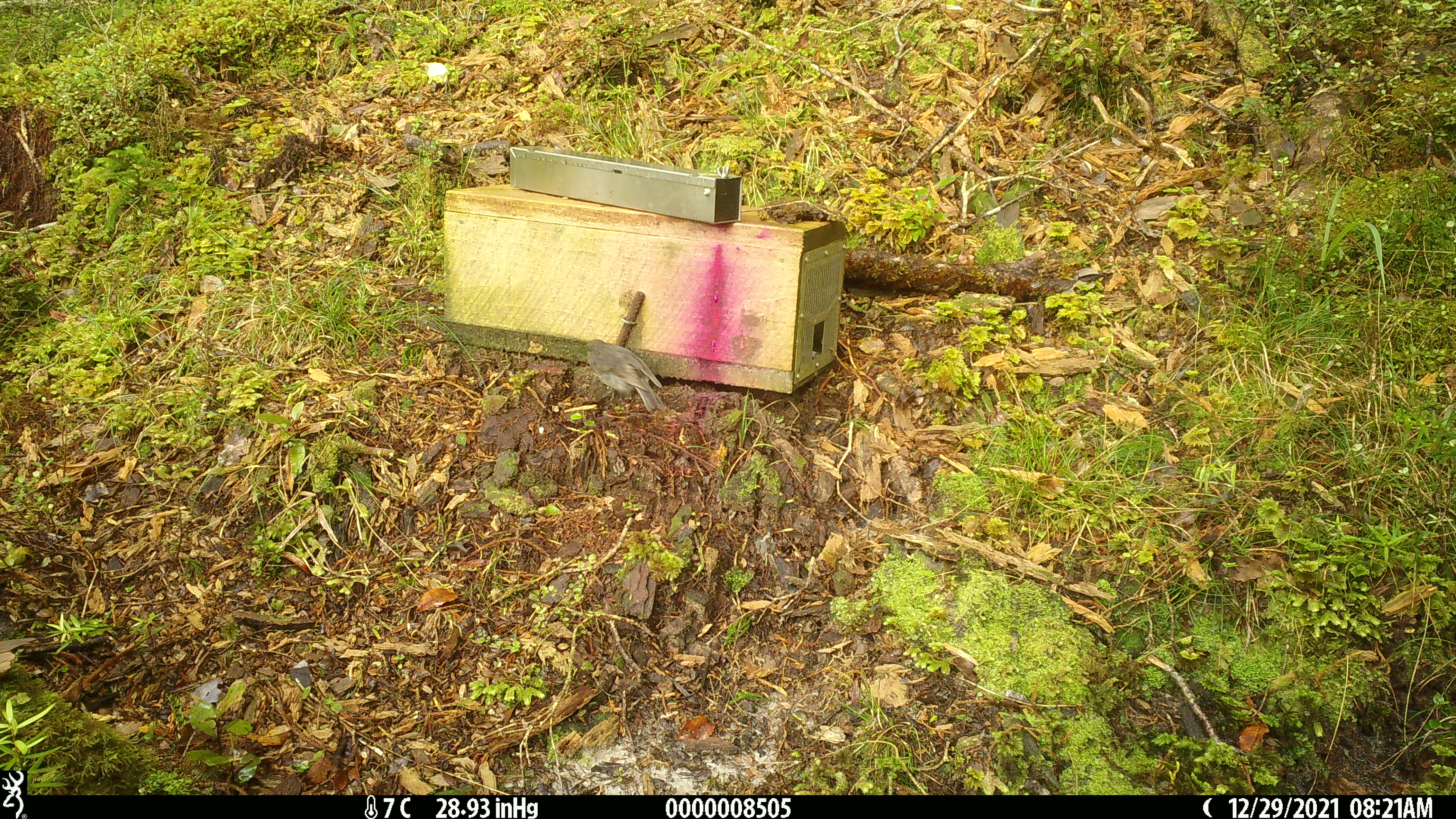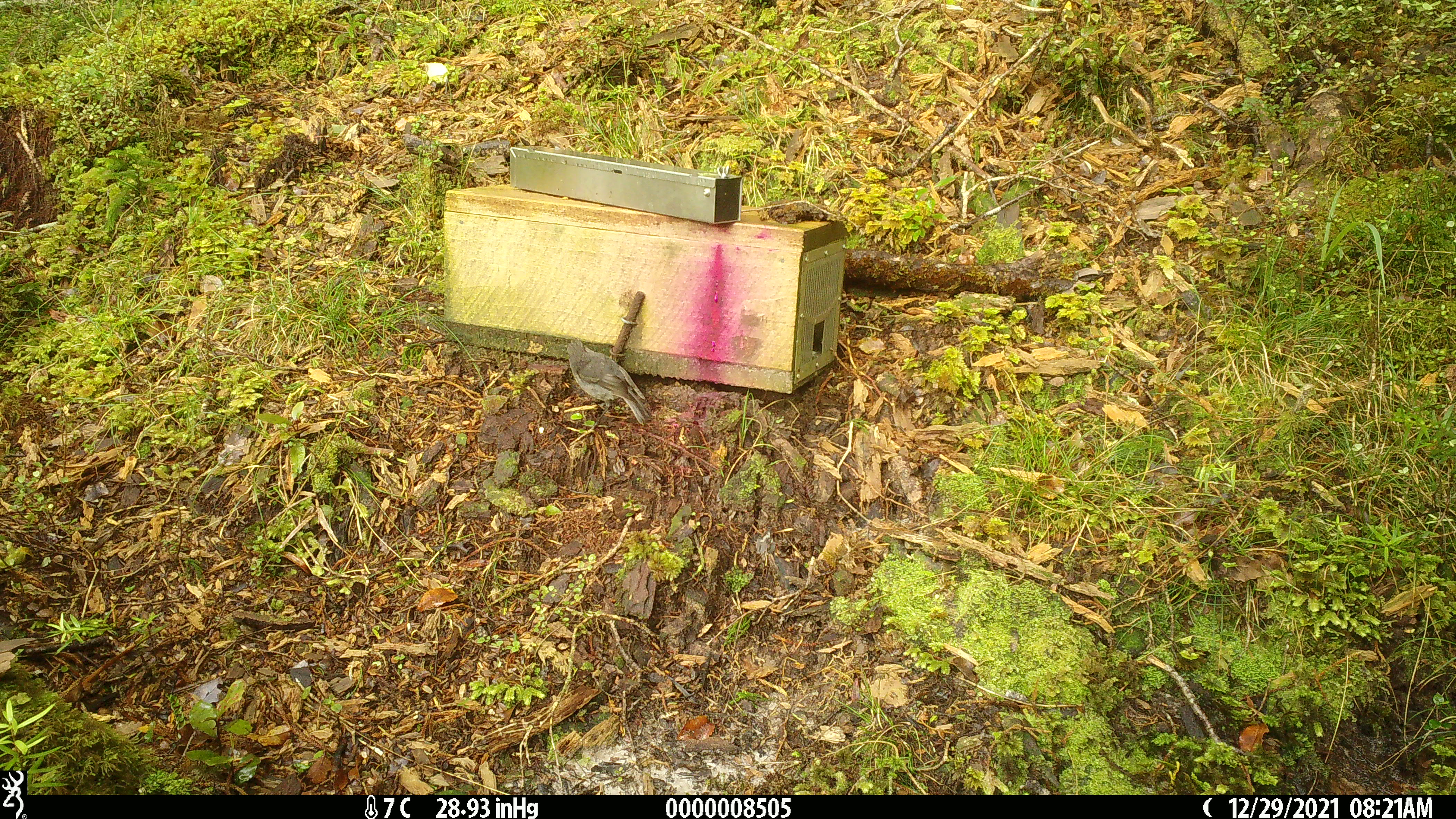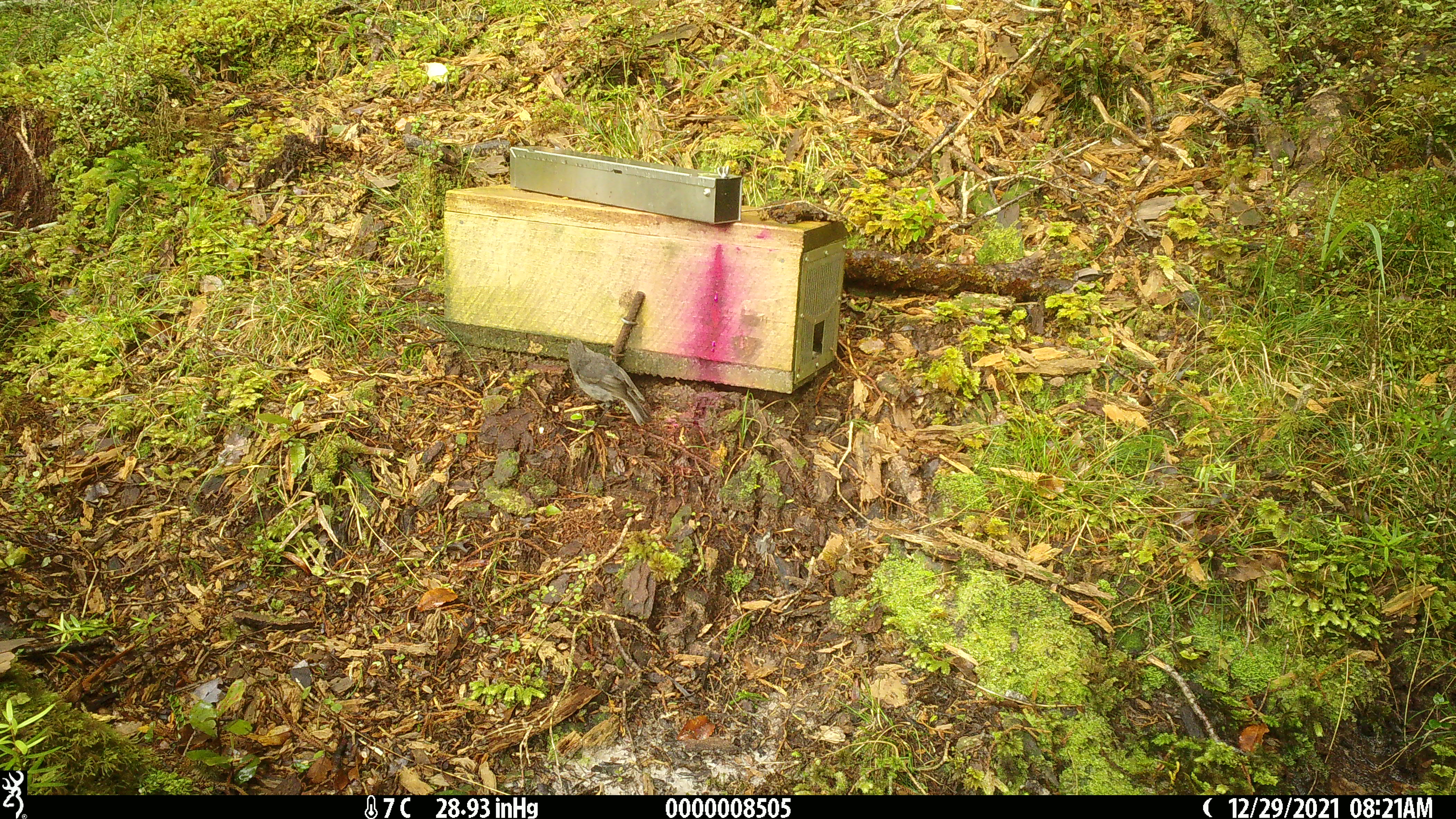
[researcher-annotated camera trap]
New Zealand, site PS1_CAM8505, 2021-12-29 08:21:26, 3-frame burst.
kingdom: Animalia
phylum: Chordata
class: Aves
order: Passeriformes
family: Petroicidae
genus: Petroica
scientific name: Petroica australis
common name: new zealand robin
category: robin